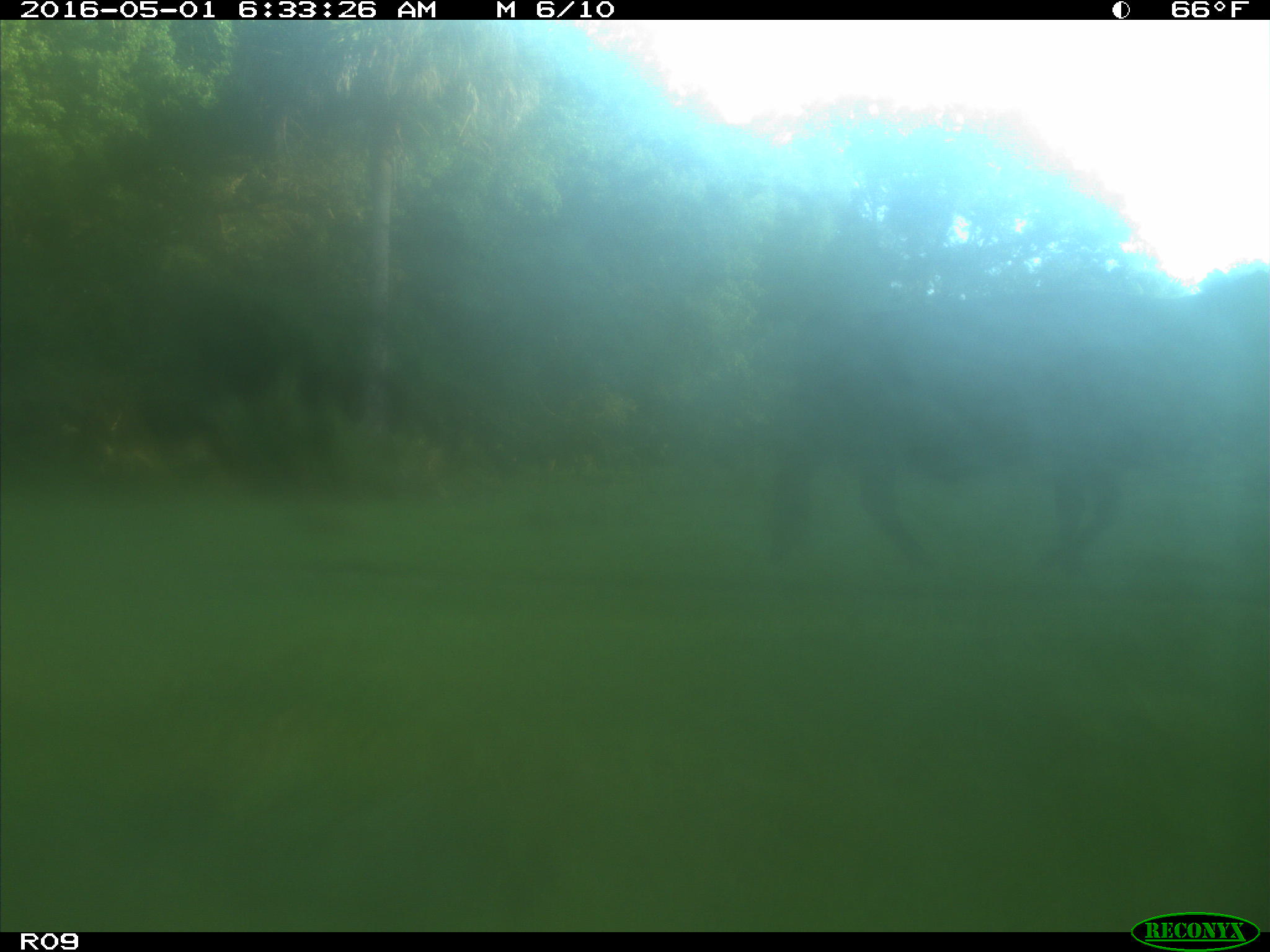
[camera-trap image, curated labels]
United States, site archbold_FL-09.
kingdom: Animalia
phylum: Chordata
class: Mammalia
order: Artiodactyla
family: Bovidae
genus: Bos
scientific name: Bos taurus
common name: domestic cow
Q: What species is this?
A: Bos taurus (domestic cow).